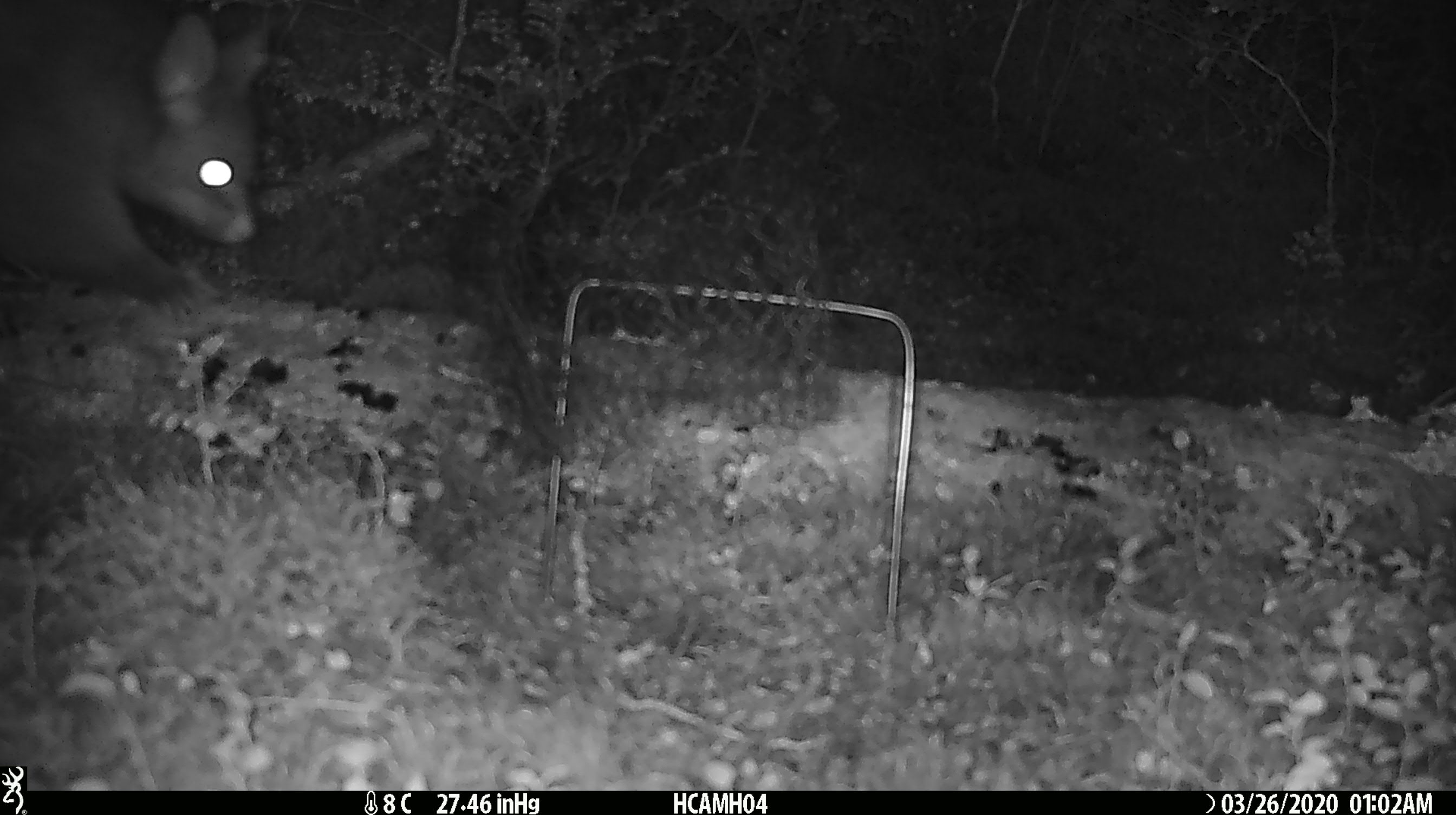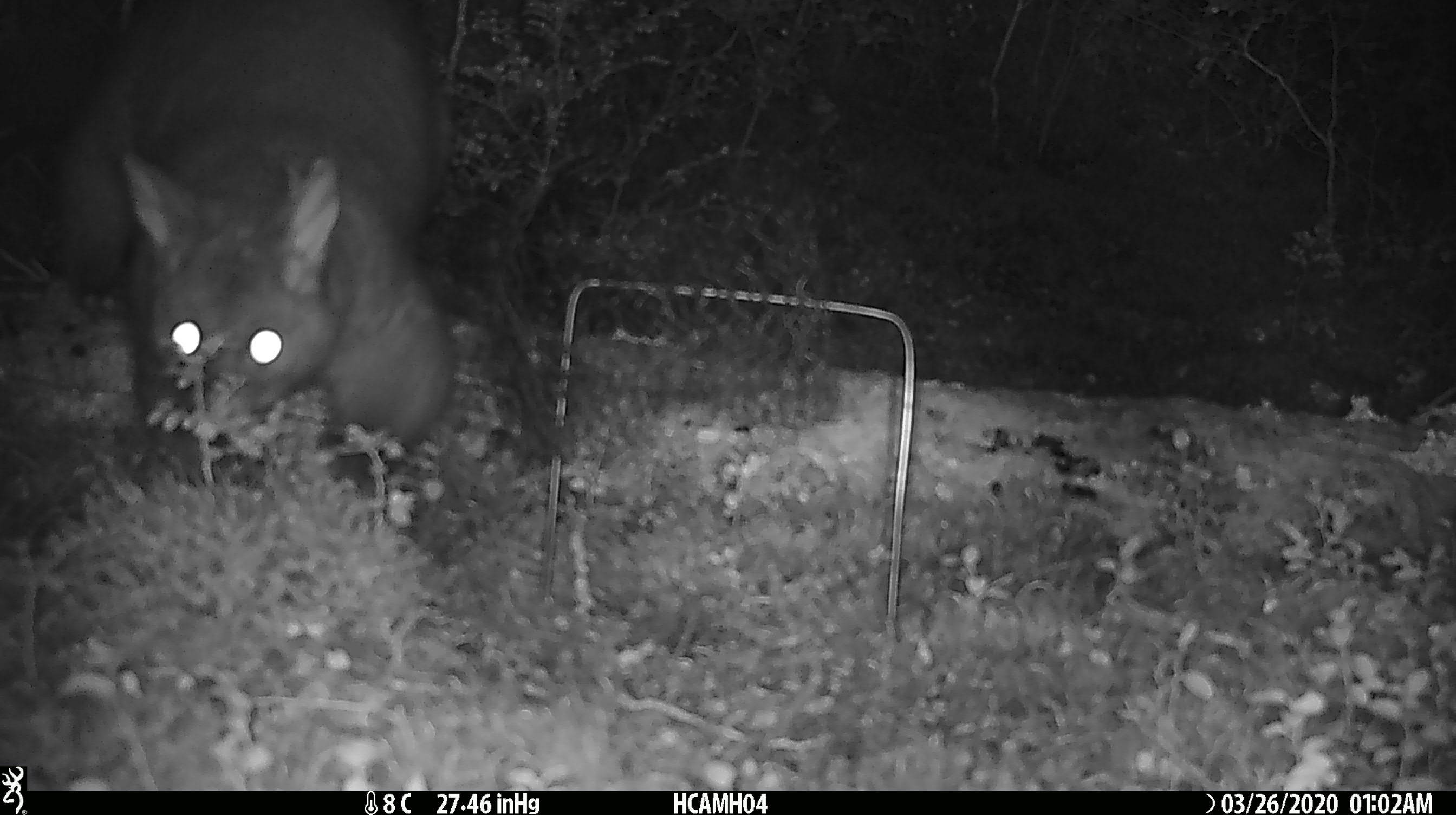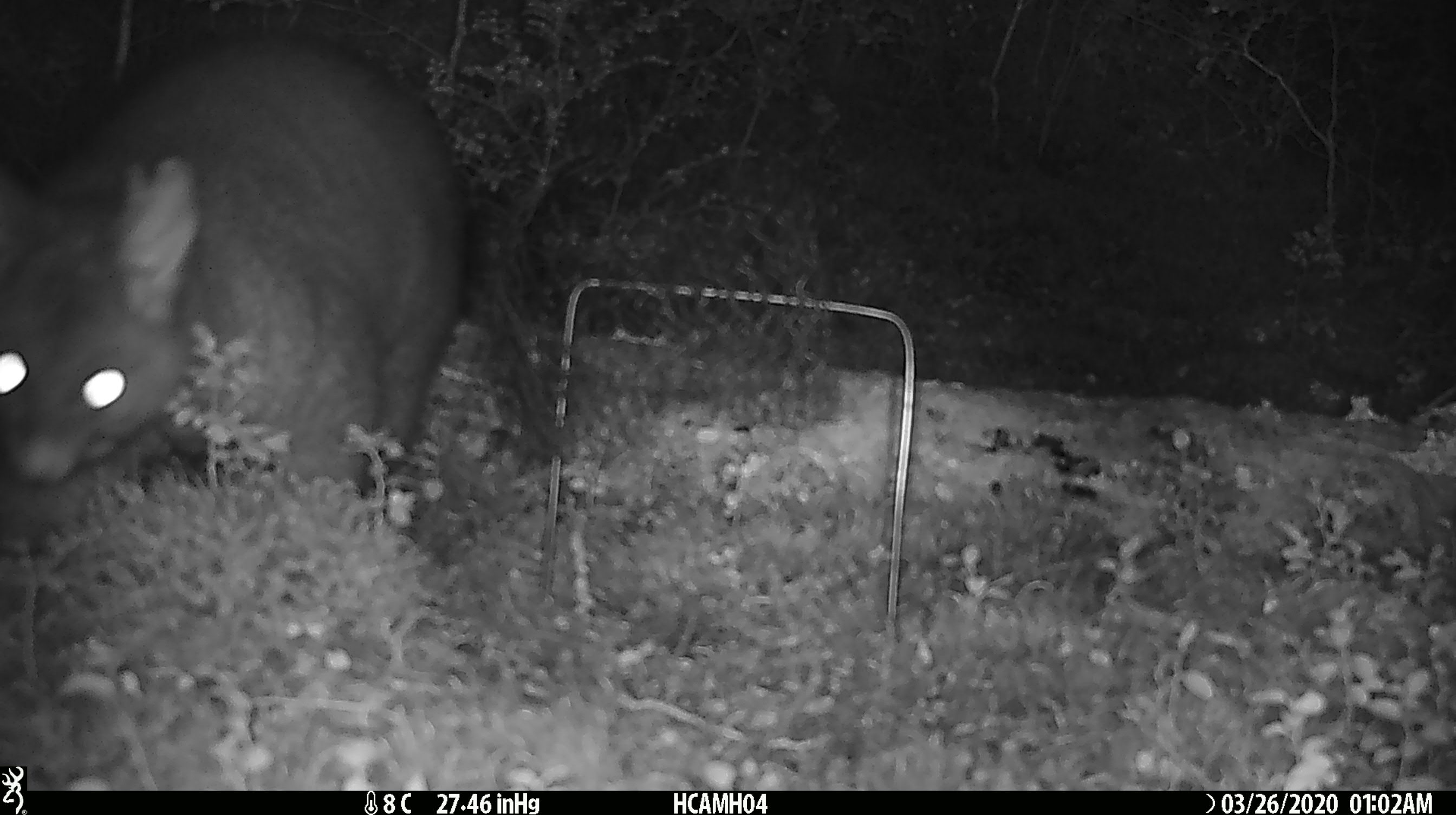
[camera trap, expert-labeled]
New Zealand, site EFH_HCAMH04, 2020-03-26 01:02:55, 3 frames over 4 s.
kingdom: Animalia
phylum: Chordata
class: Mammalia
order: Diprotodontia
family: Phalangeridae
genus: Trichosurus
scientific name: Trichosurus vulpecula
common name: common brushtail possum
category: possum